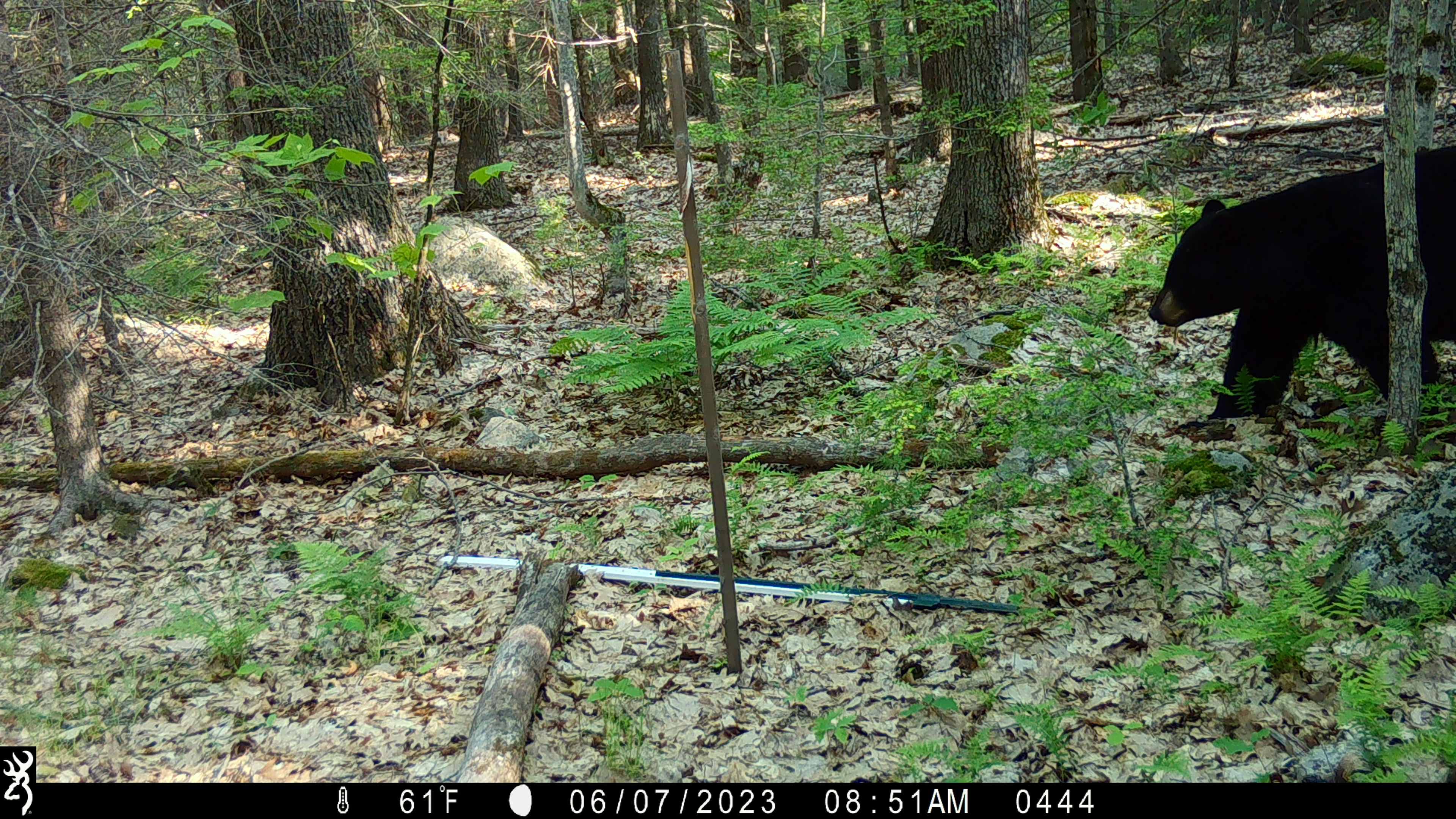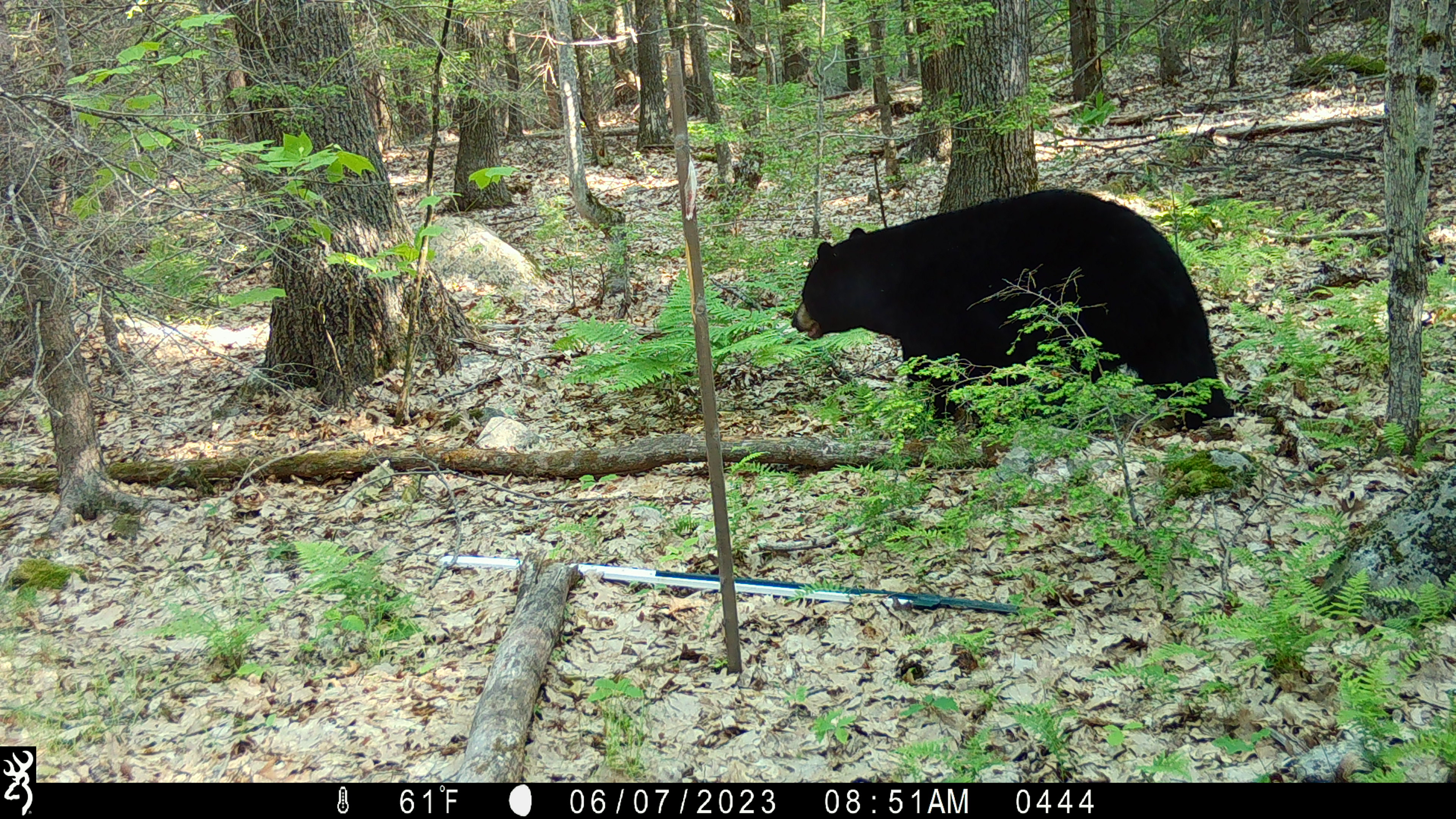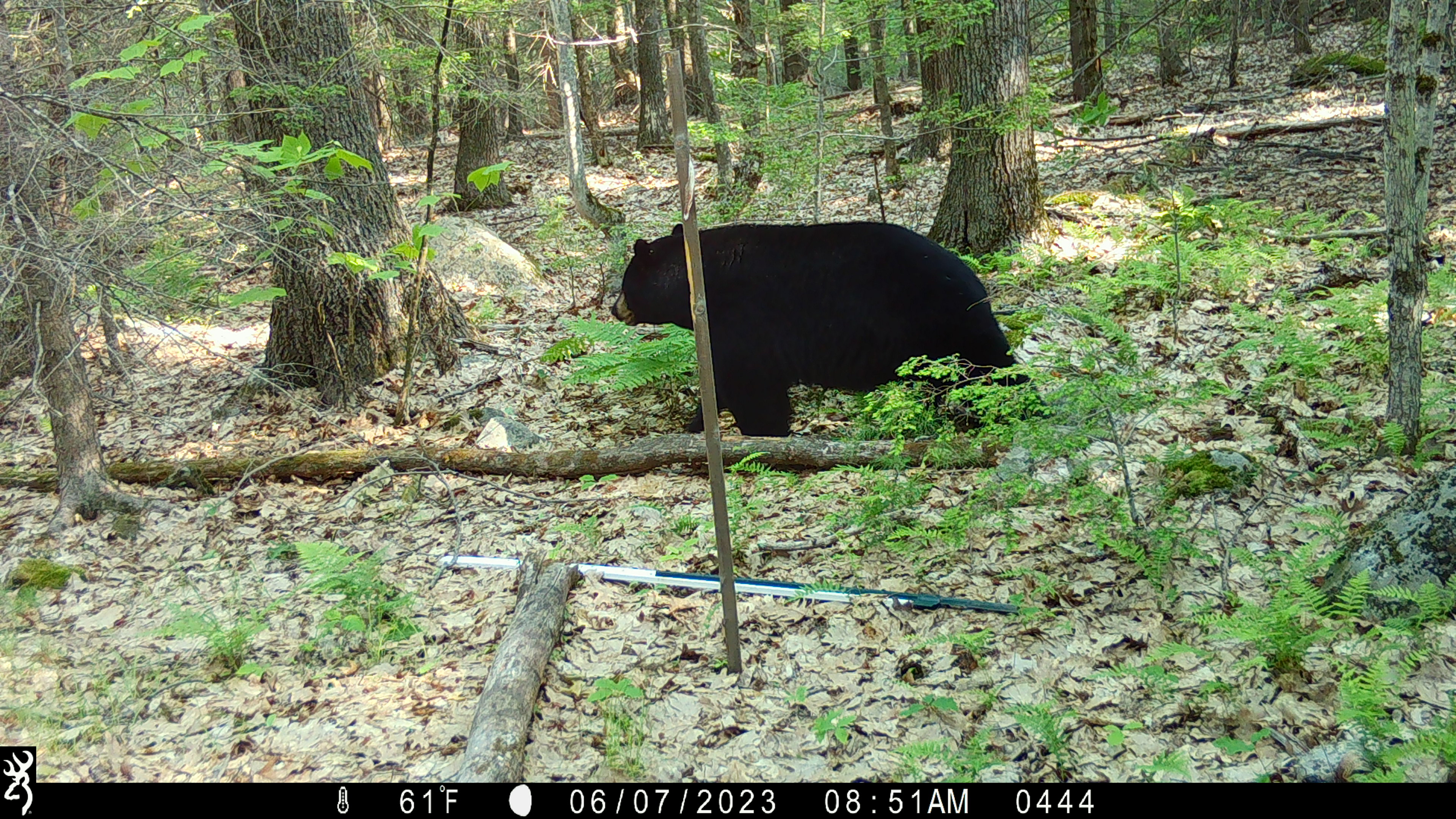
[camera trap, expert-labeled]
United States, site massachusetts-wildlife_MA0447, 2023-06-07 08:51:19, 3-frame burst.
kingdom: Animalia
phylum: Chordata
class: Mammalia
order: Carnivora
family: Ursidae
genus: Ursus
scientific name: Ursus americanus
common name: black bear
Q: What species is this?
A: Black bear (Ursus americanus).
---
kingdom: Animalia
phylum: Chordata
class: Mammalia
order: Artiodactyla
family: Cervidae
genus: Odocoileus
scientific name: Odocoileus virginianus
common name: white-tailed deer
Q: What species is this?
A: White-tailed deer (Odocoileus virginianus).